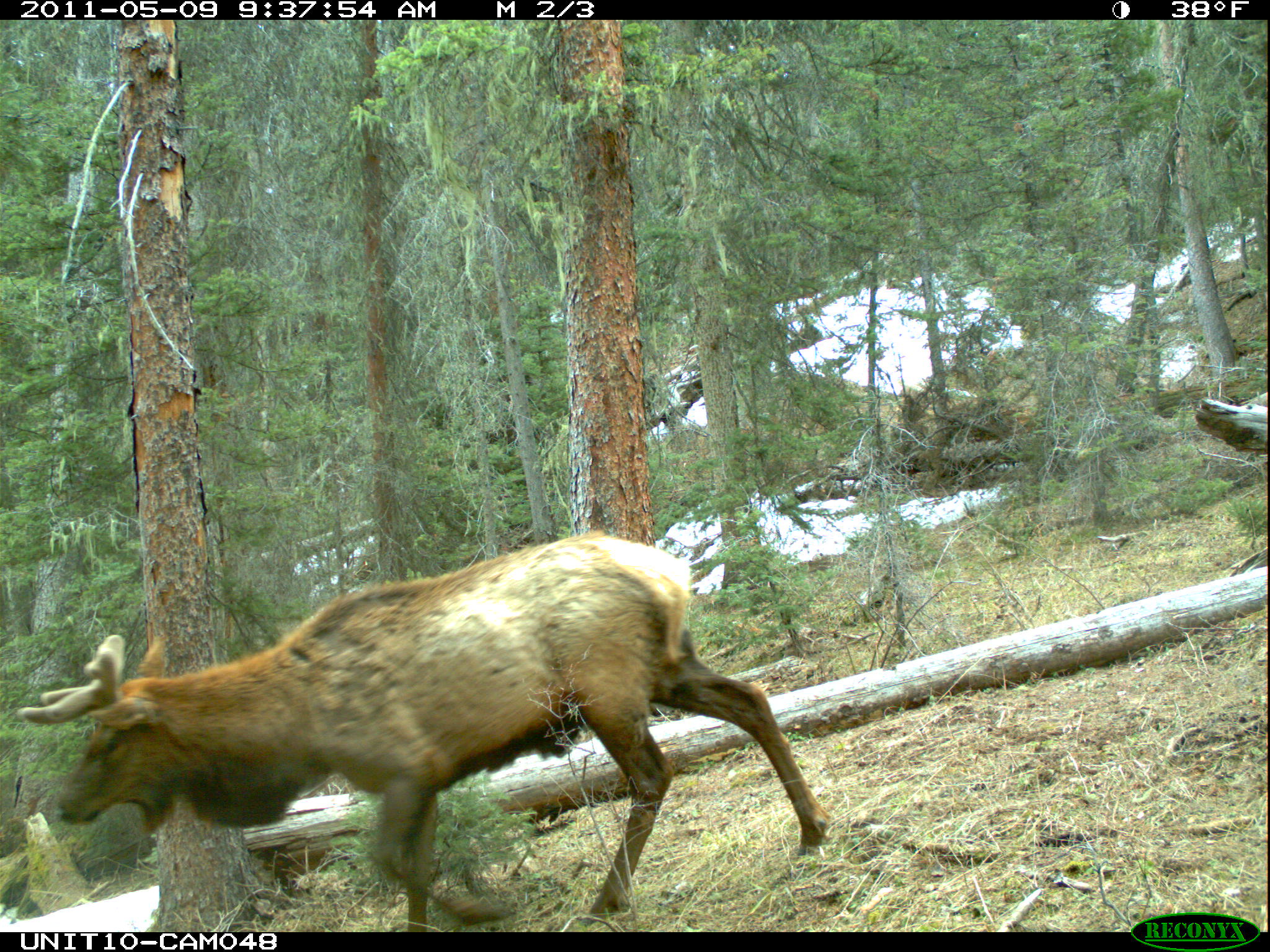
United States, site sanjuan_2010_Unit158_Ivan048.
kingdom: Animalia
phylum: Chordata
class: Mammalia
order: Artiodactyla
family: Cervidae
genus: Cervus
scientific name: Cervus elaphus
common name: red deer